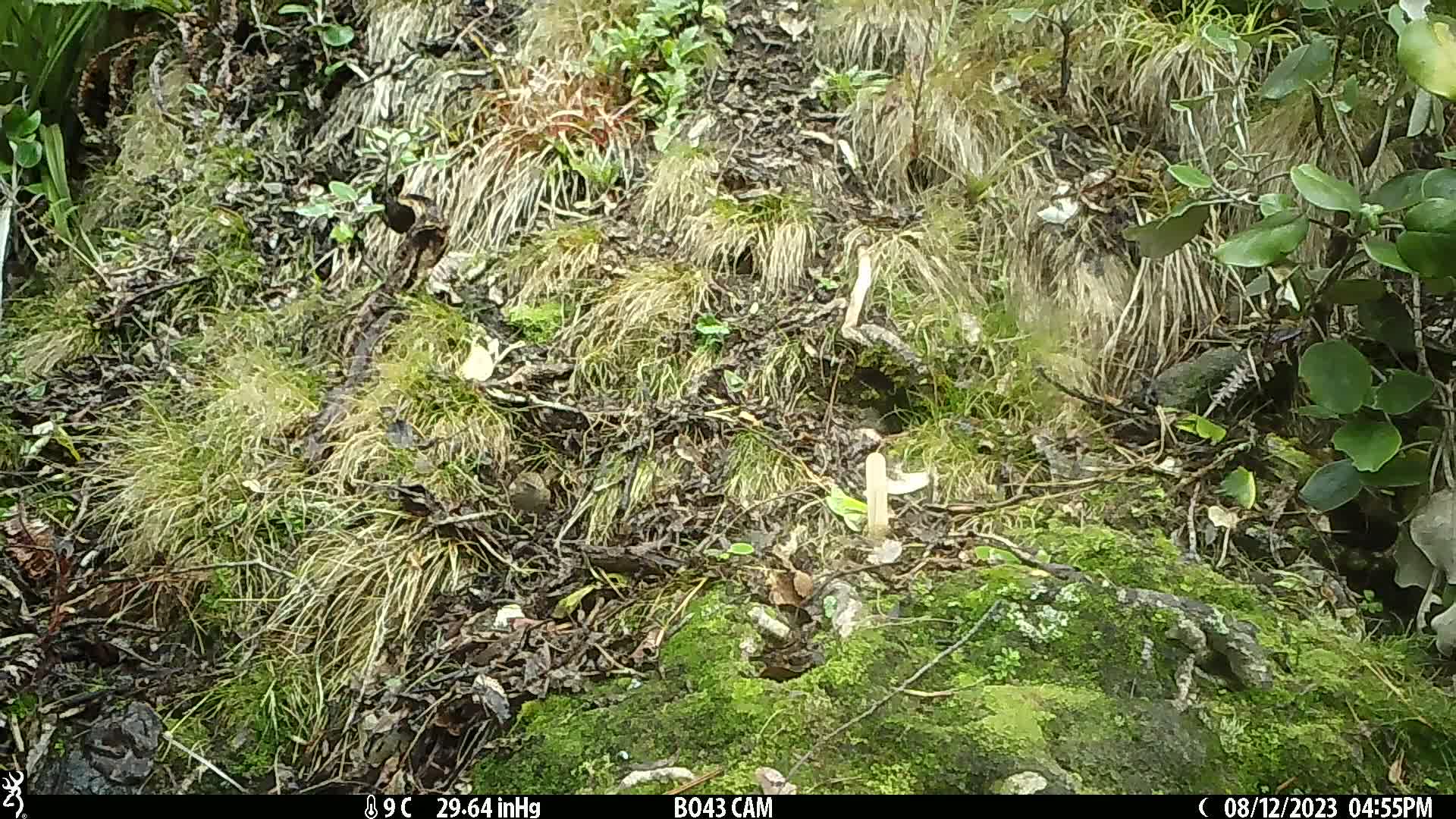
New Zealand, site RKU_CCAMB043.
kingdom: Animalia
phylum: Chordata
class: Aves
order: Passeriformes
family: Prunellidae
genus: Prunella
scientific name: Prunella modularis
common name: dunnock